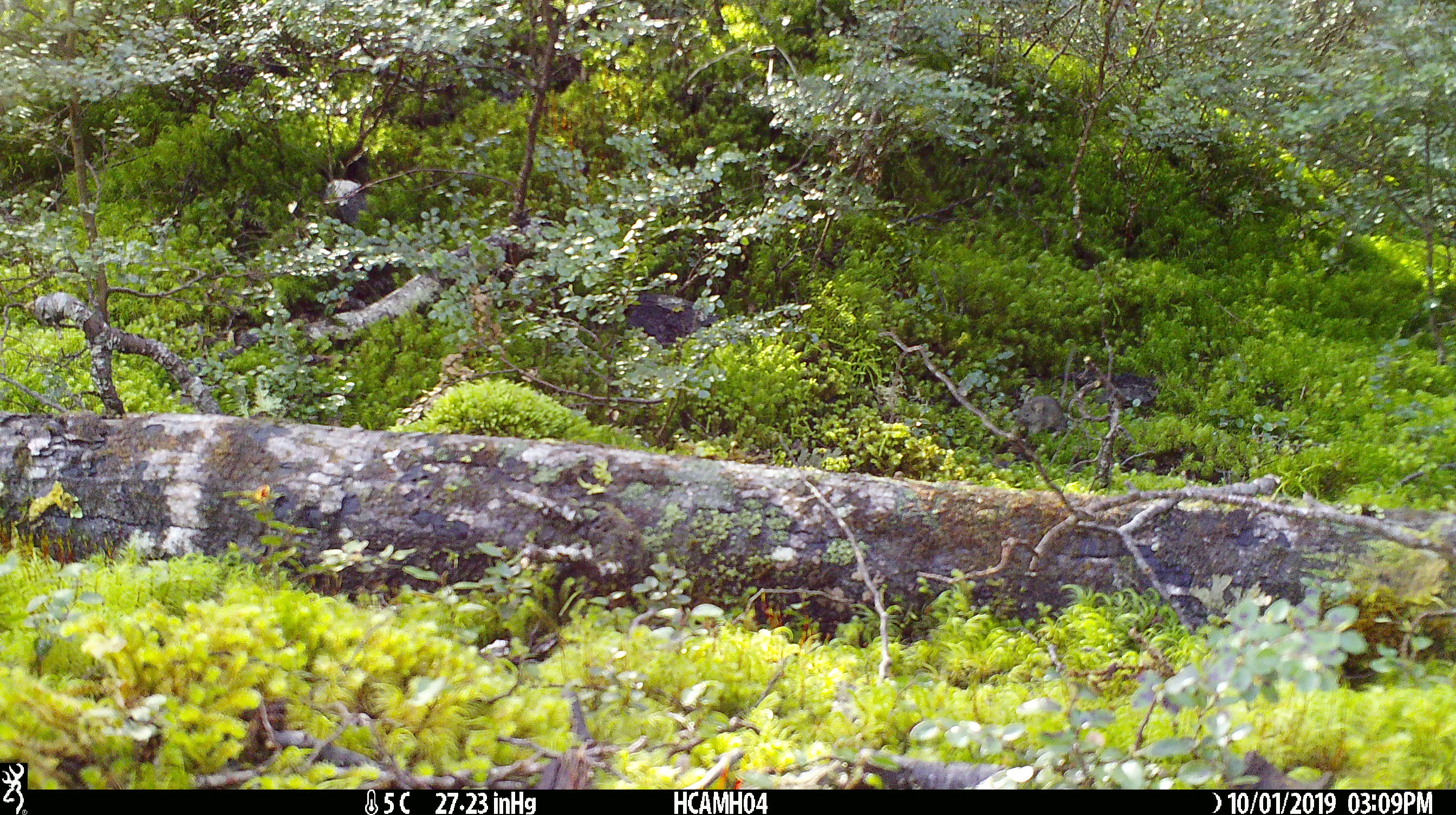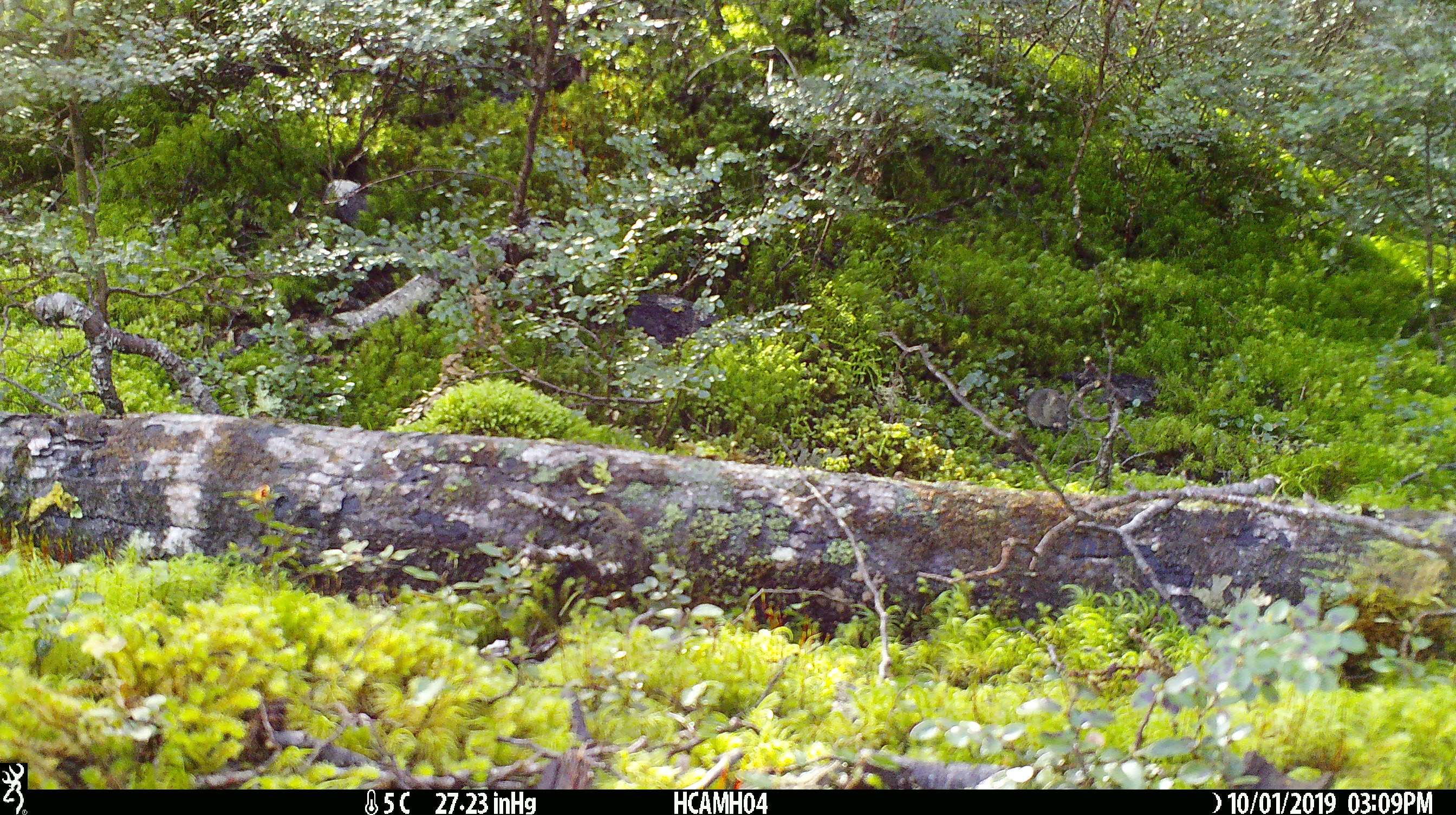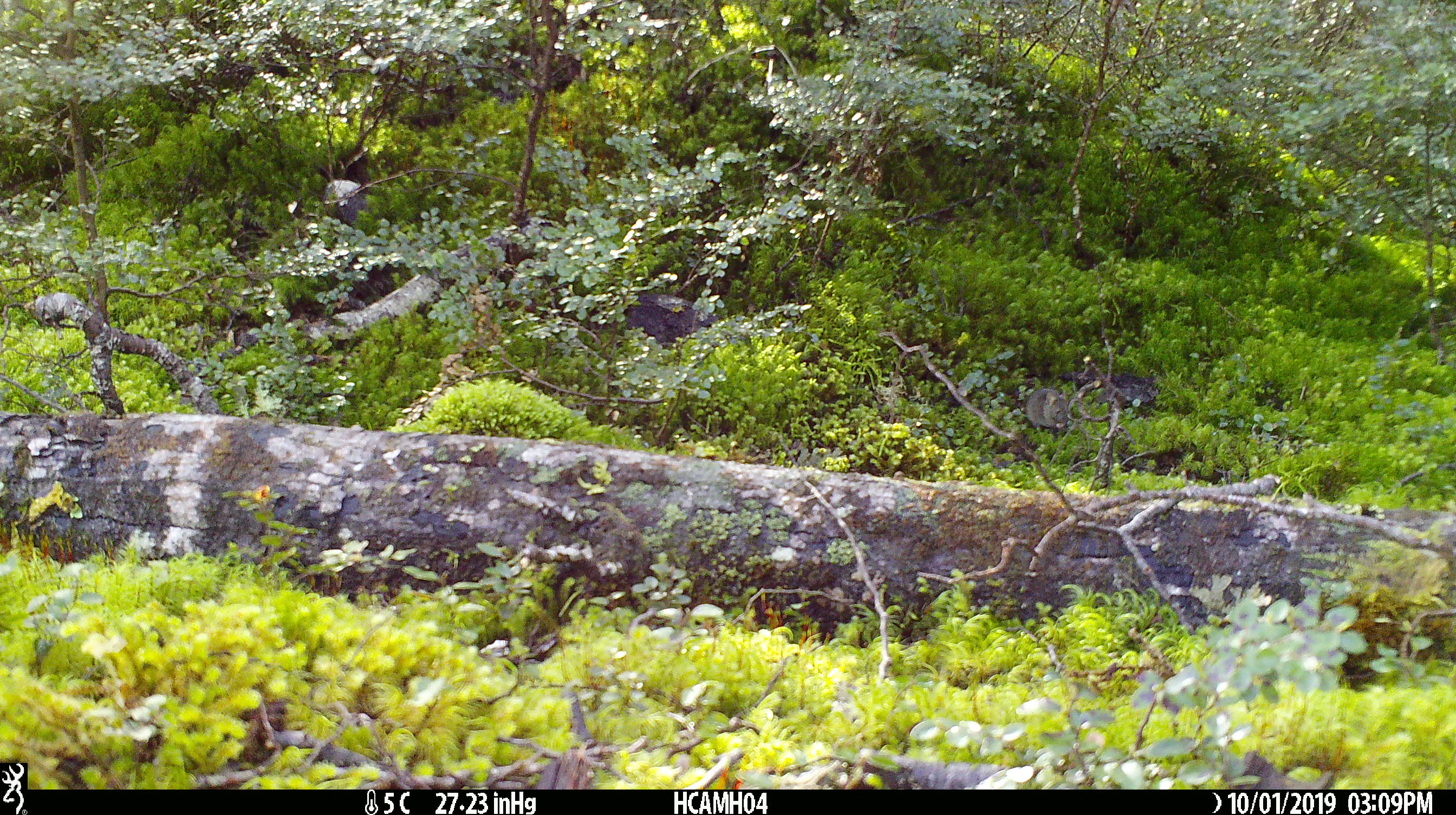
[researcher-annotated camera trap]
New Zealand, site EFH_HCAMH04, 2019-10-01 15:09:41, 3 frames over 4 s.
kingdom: Animalia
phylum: Chordata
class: Mammalia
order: Rodentia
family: Muridae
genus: Mus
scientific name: Mus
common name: mouse